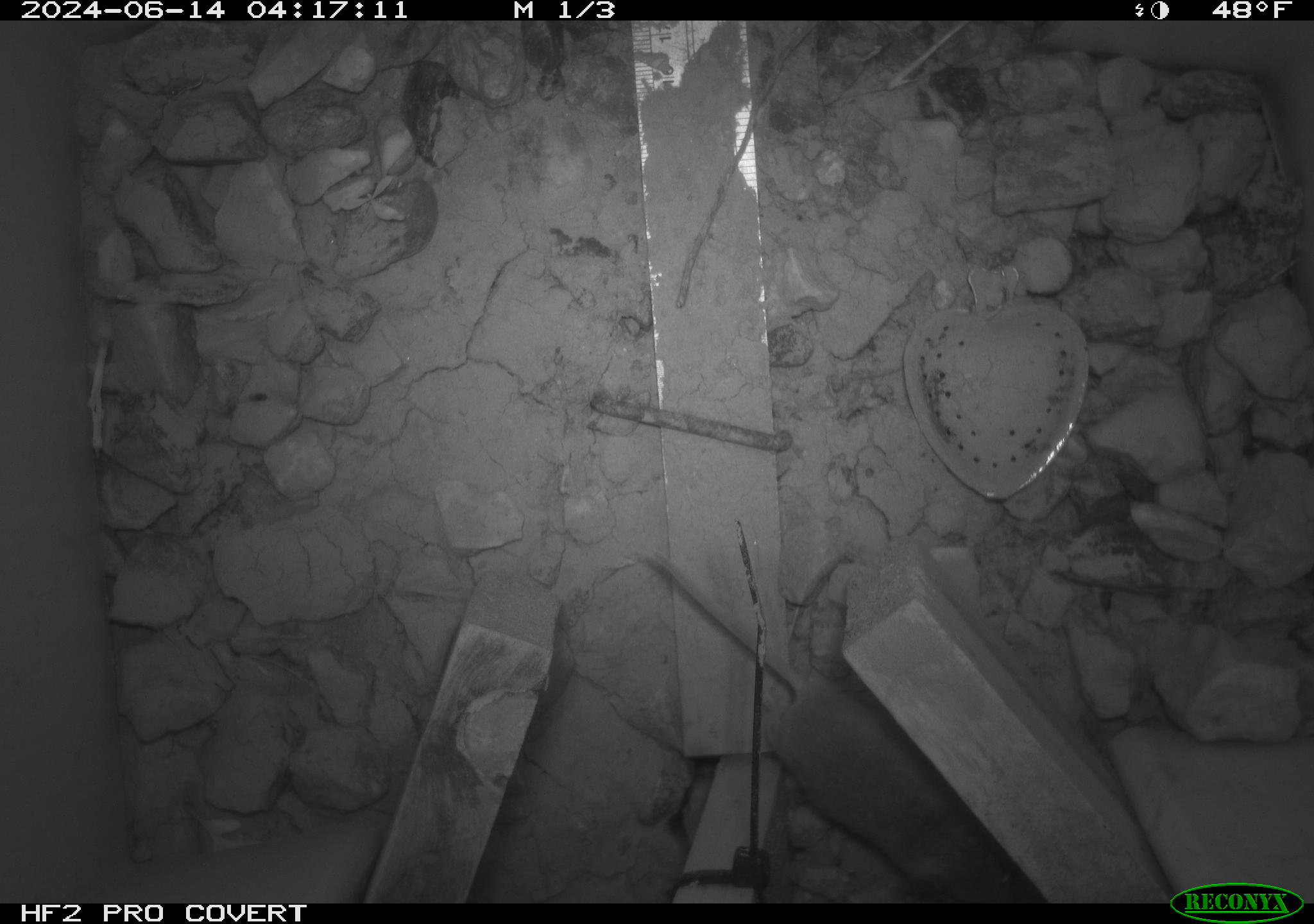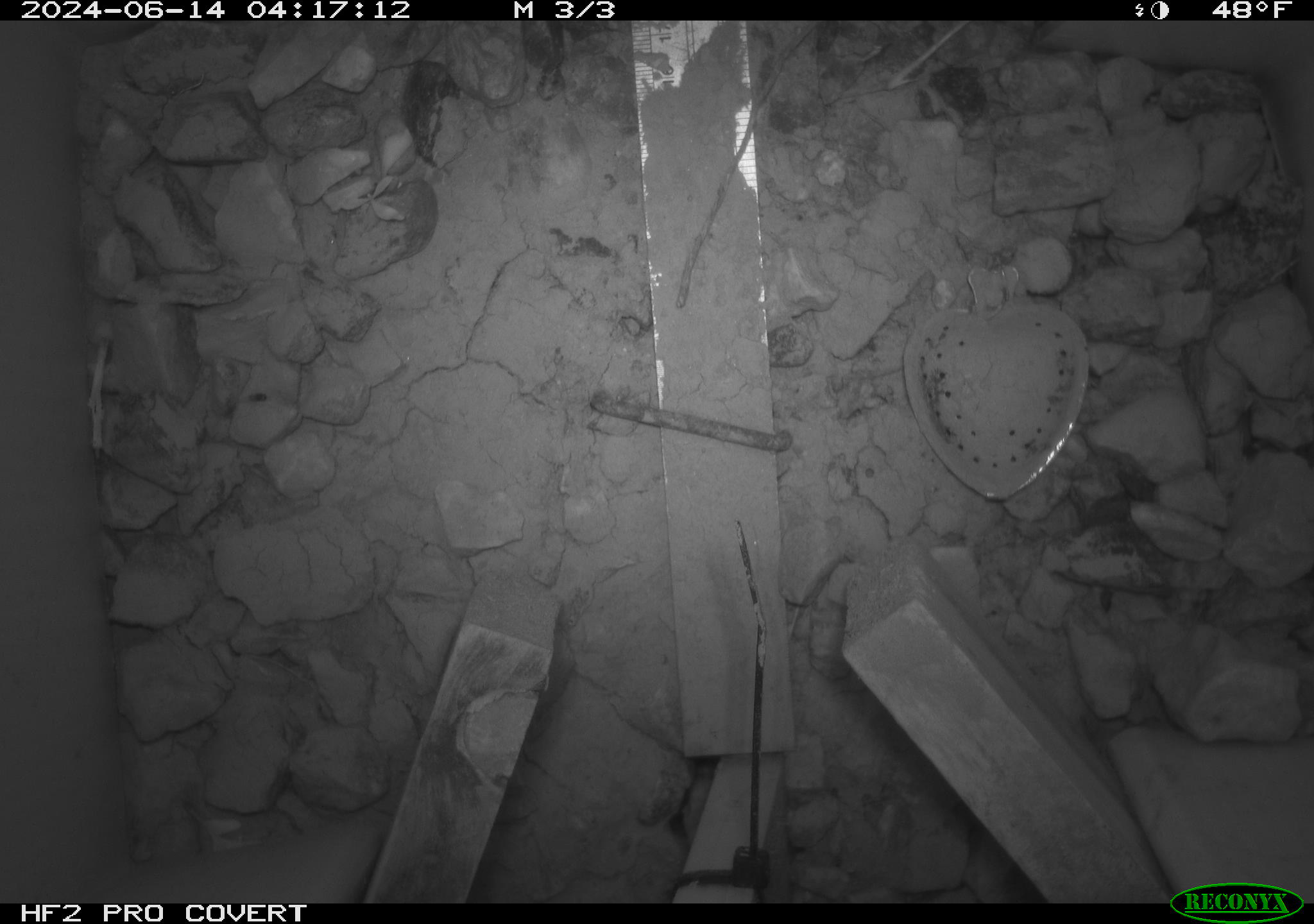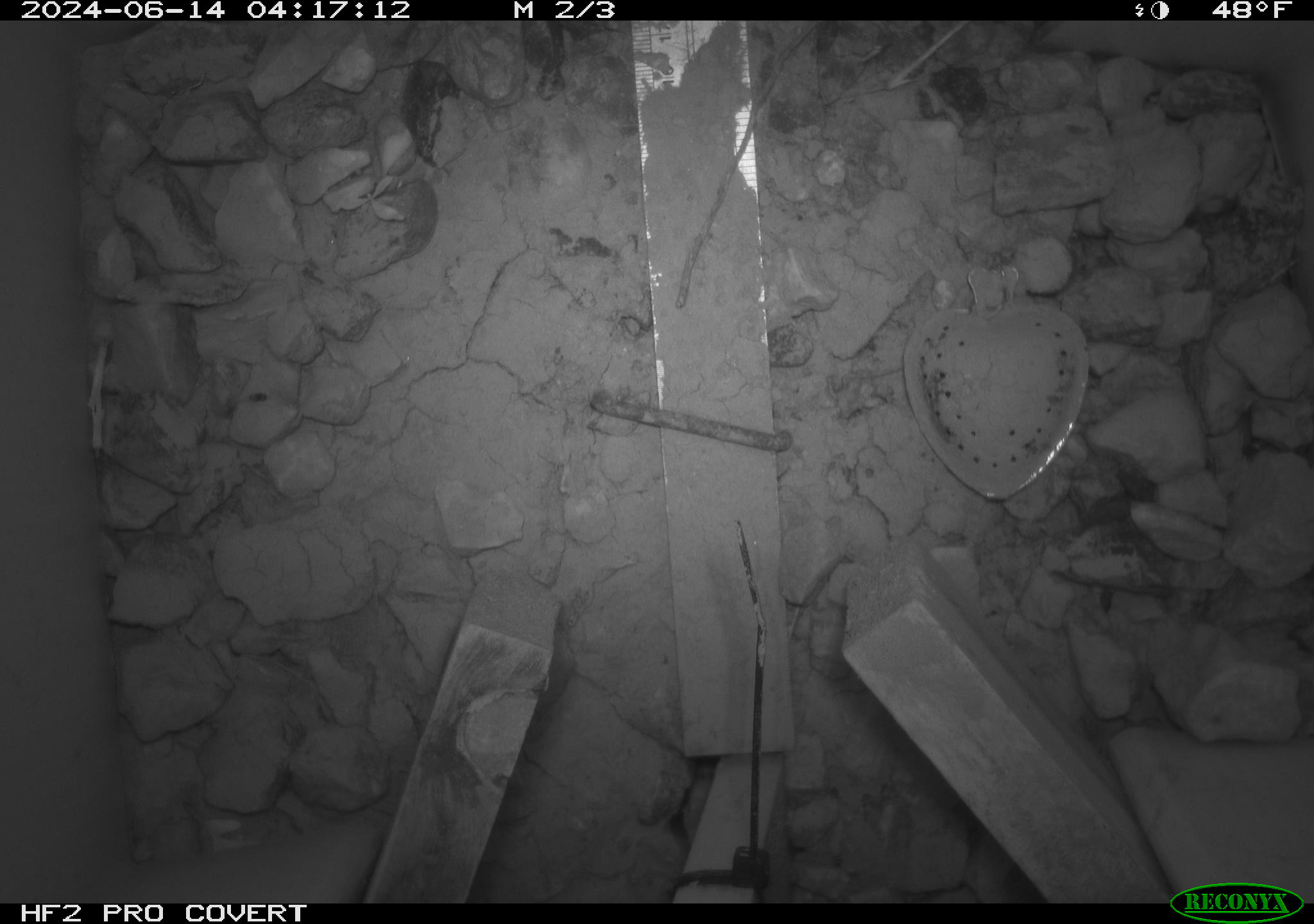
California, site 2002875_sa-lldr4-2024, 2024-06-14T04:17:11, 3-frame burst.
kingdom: Animalia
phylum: Chordata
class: Mammalia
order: Rodentia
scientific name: Rodentia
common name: mouse species